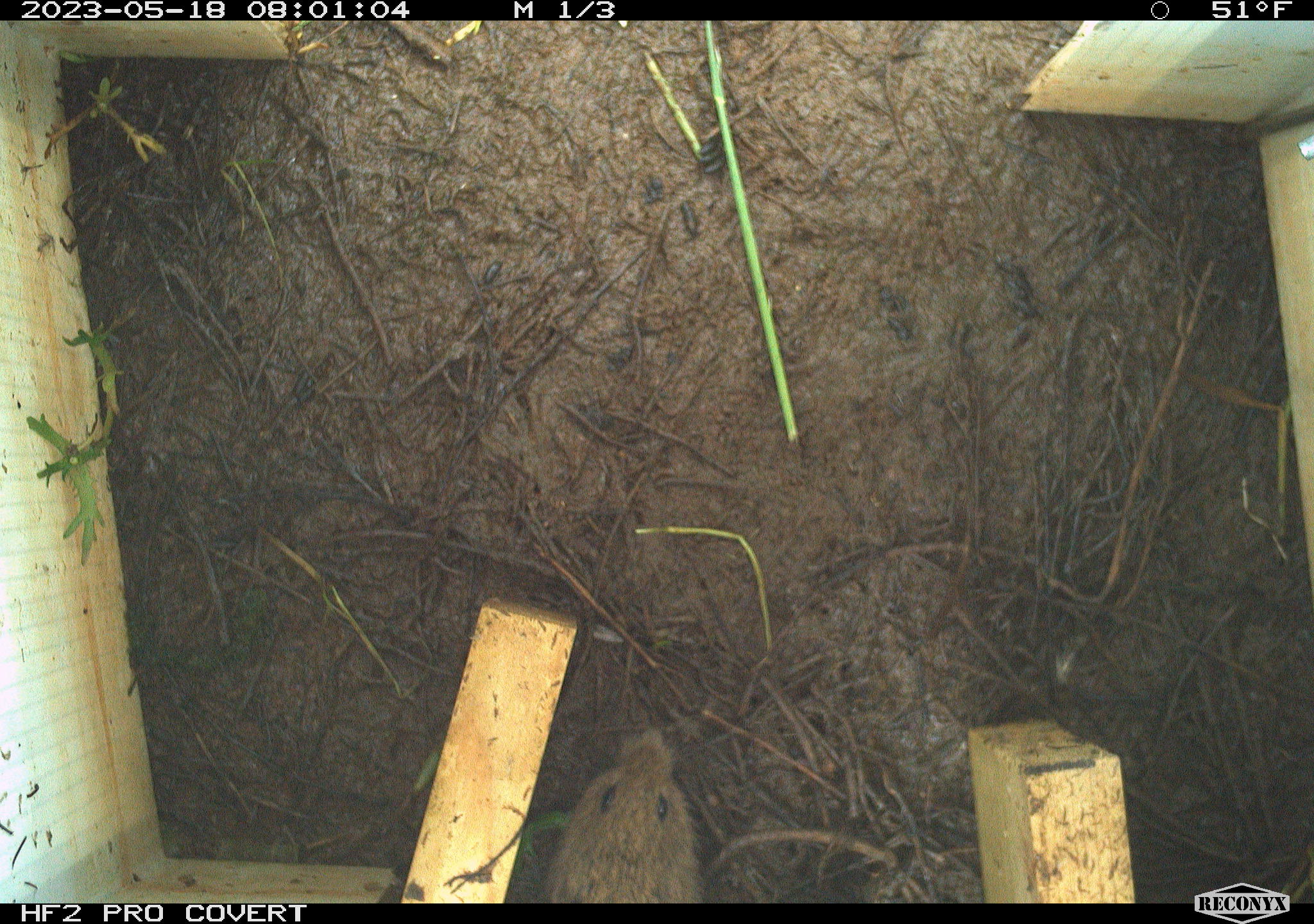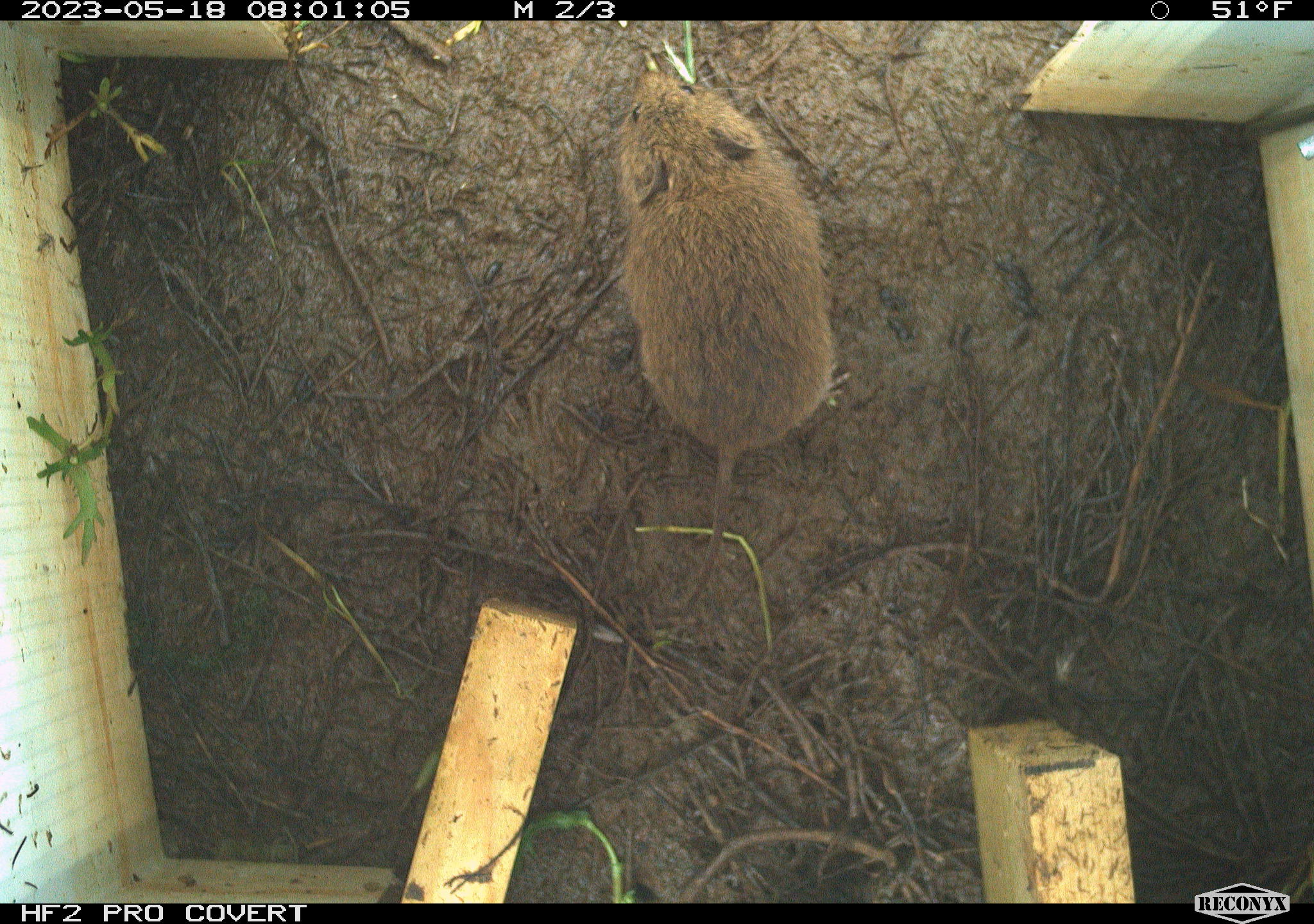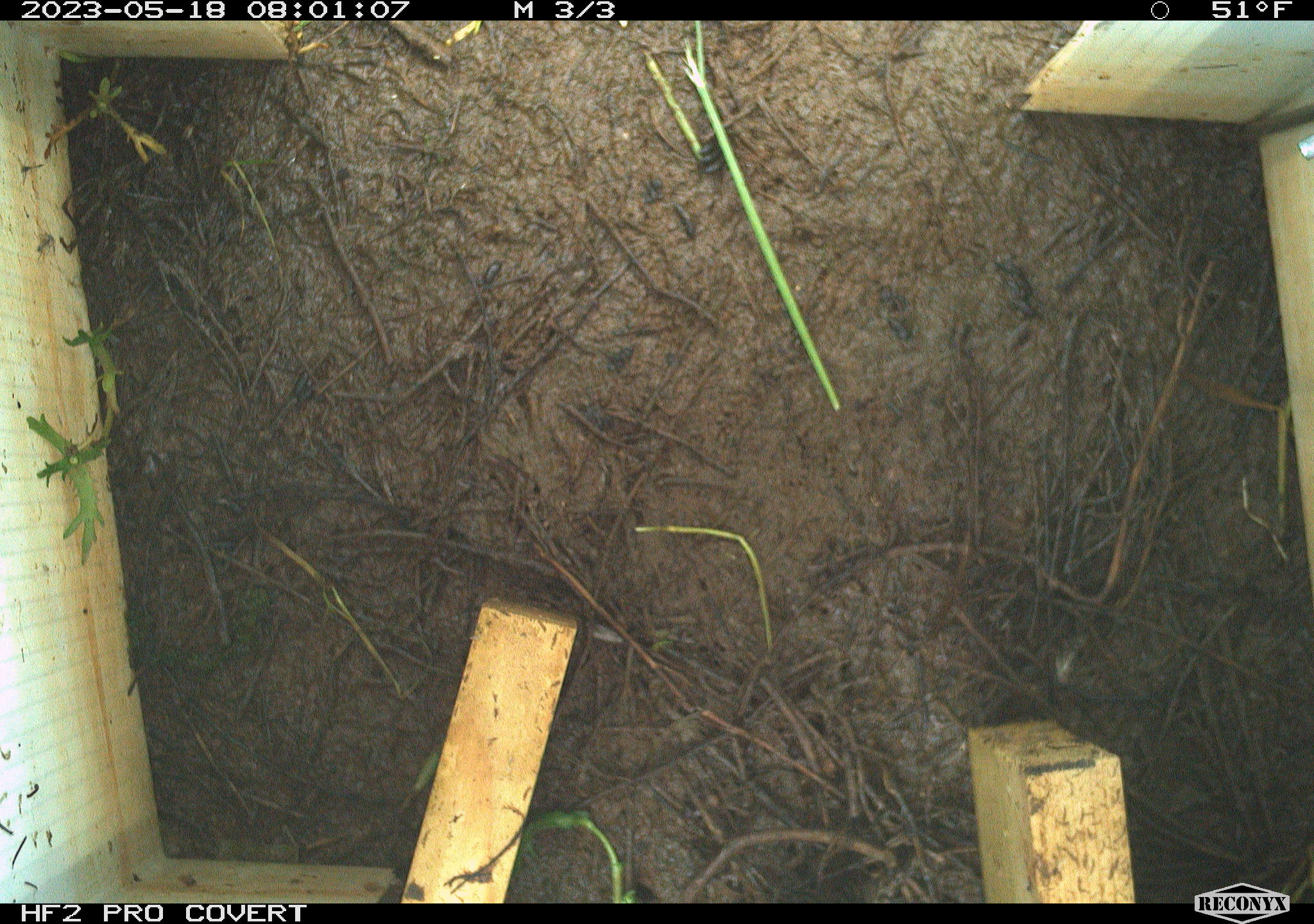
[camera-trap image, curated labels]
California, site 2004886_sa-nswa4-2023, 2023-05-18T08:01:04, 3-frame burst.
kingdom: Animalia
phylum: Chordata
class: Mammalia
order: Rodentia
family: Cricetidae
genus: Microtus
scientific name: Microtus californicus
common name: california vole